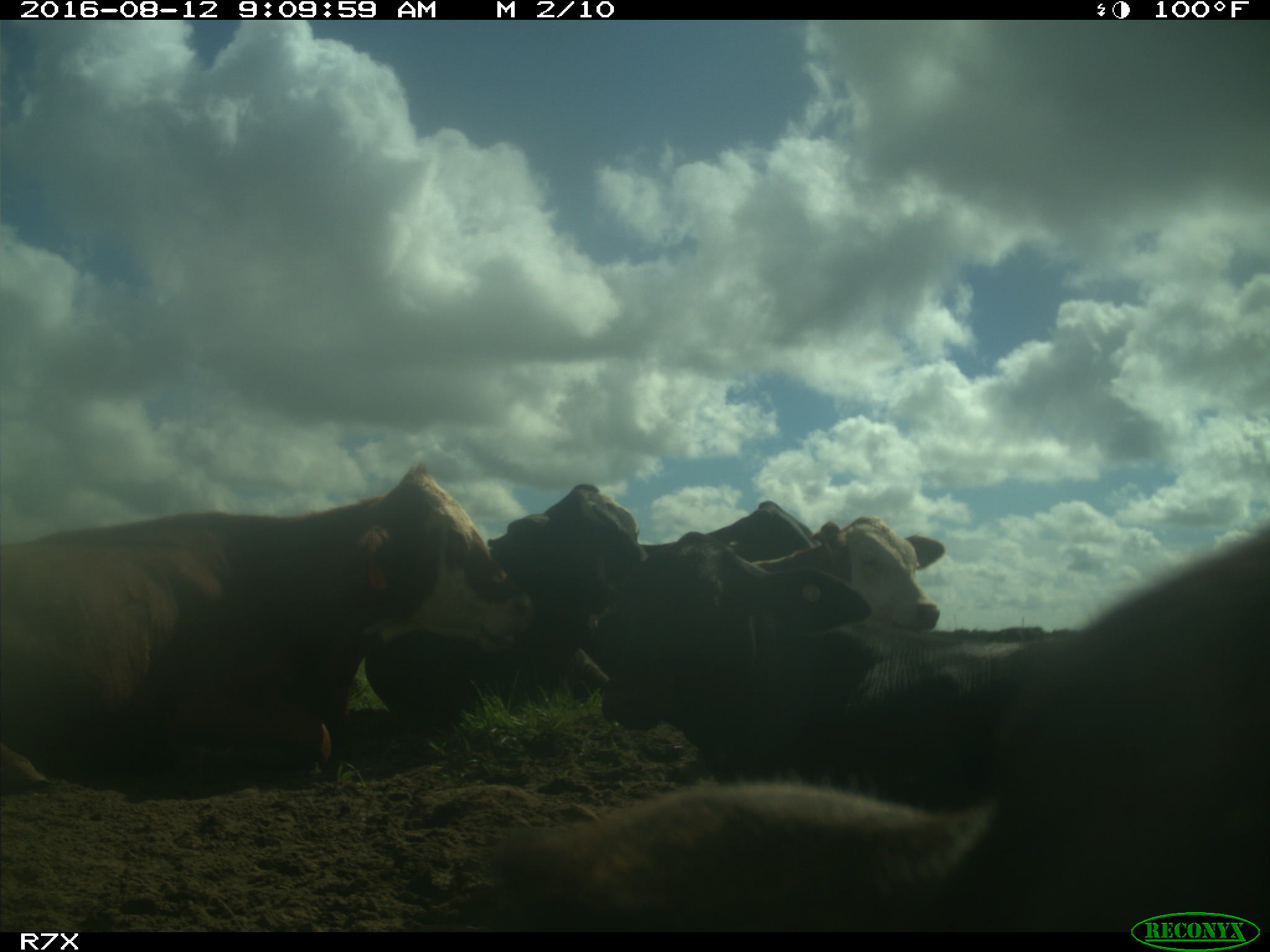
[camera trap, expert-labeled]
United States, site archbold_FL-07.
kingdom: Animalia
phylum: Chordata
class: Mammalia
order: Artiodactyla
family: Bovidae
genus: Bos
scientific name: Bos taurus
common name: domestic cow